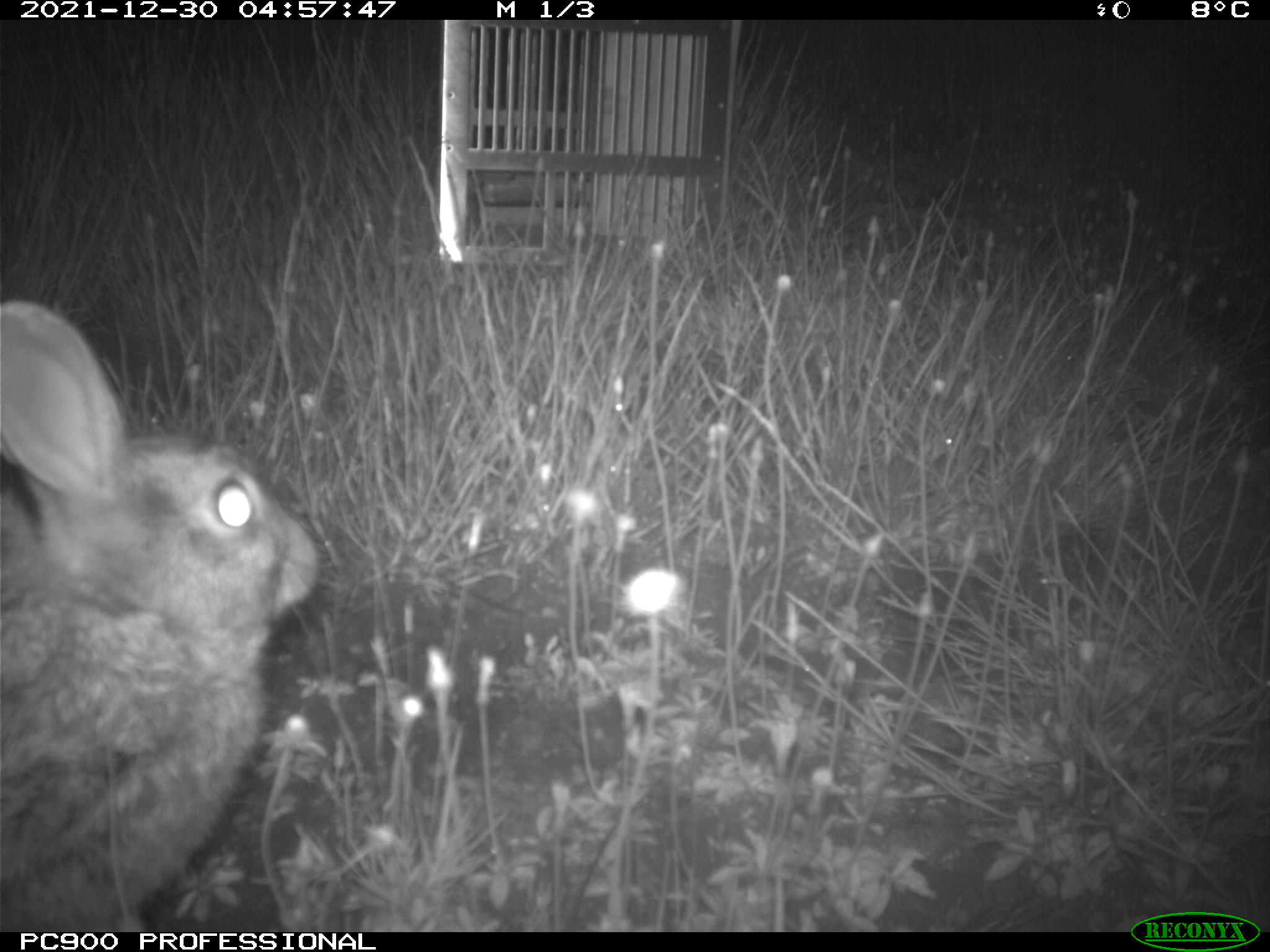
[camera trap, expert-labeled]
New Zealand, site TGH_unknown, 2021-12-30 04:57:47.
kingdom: Animalia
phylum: Chordata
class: Mammalia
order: Lagomorpha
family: Leporidae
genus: Oryctolagus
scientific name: Oryctolagus cuniculus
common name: european rabbit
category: rabbit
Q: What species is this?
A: Rabbit (european rabbit) (Oryctolagus cuniculus).